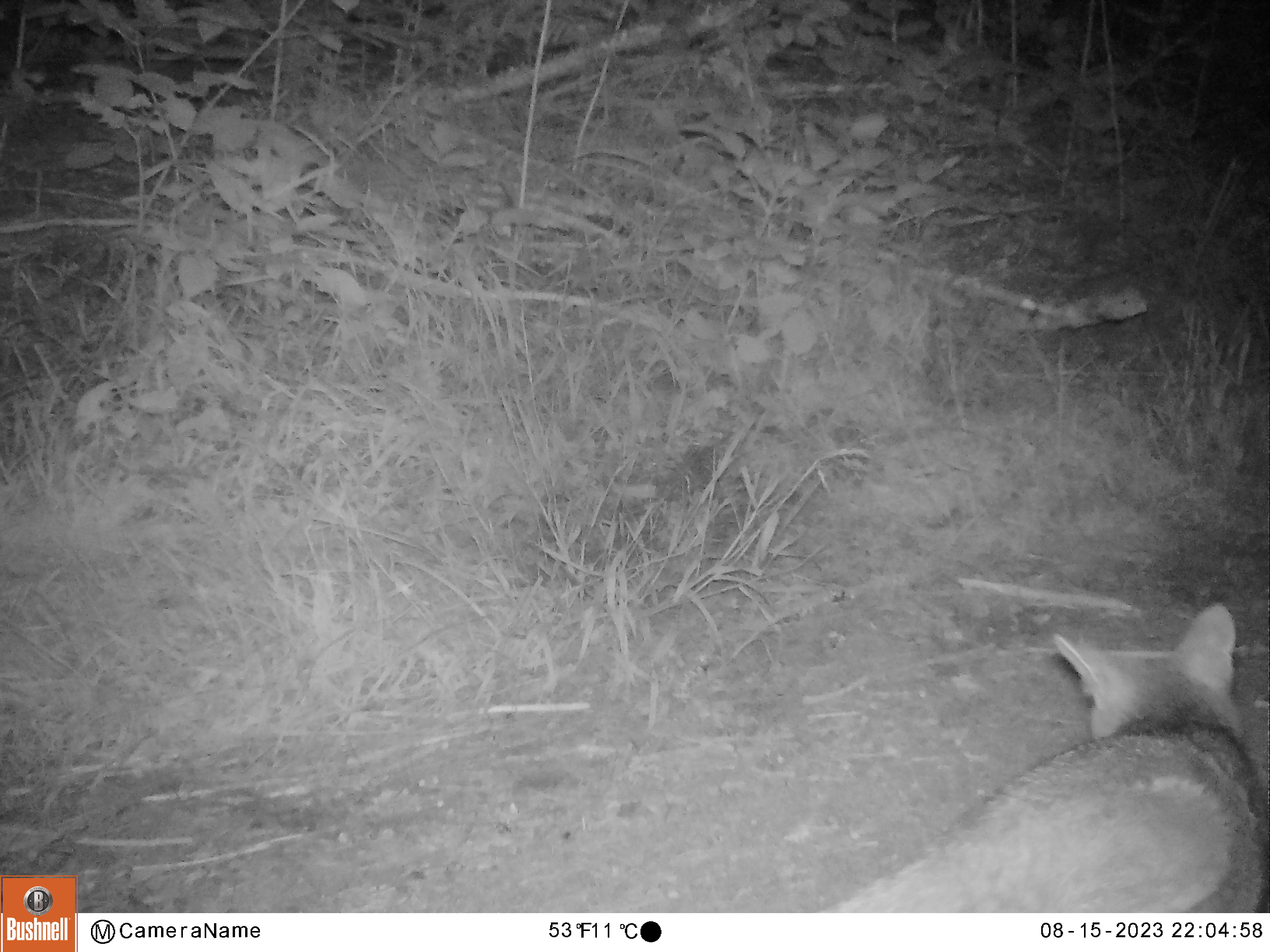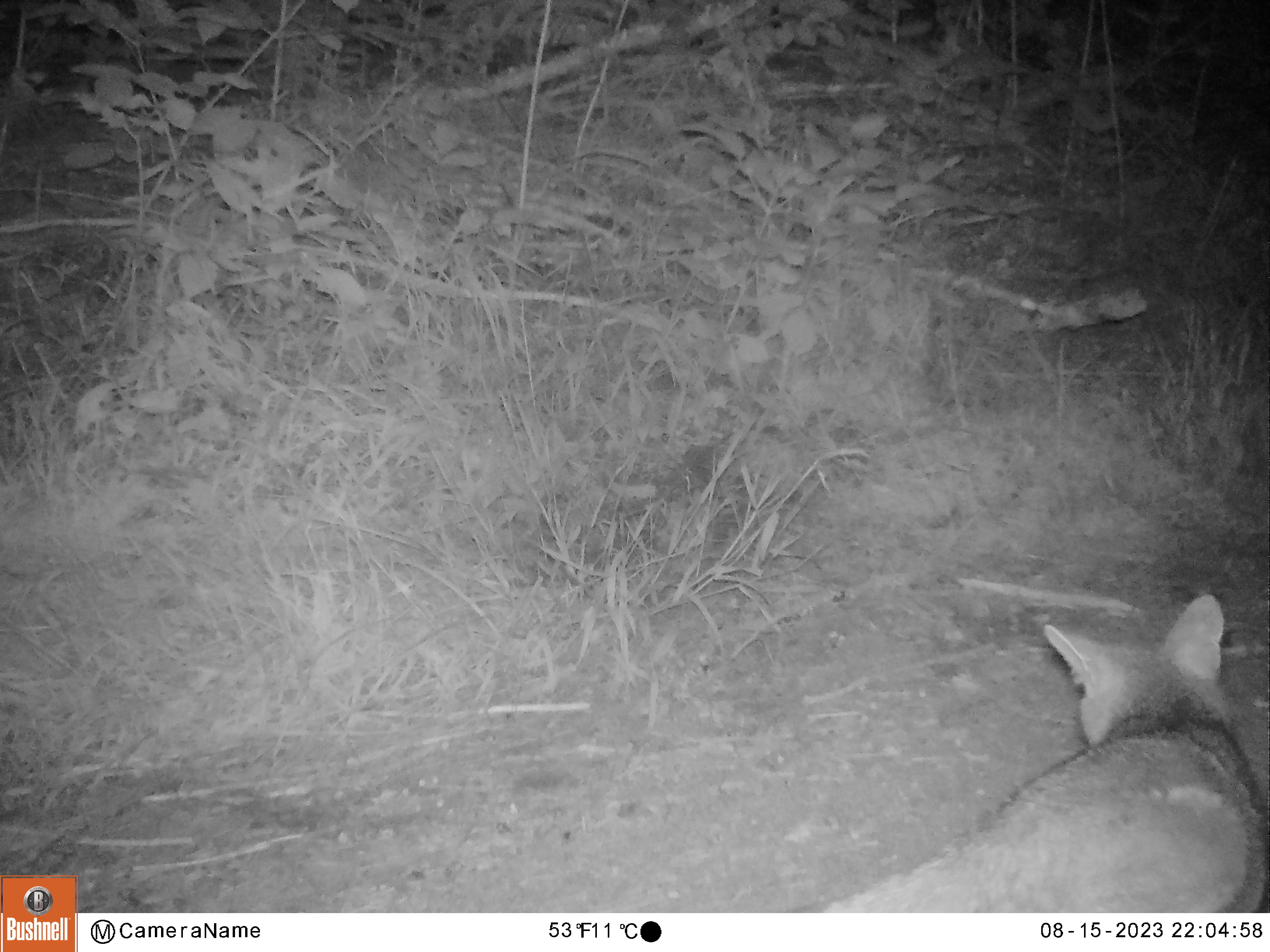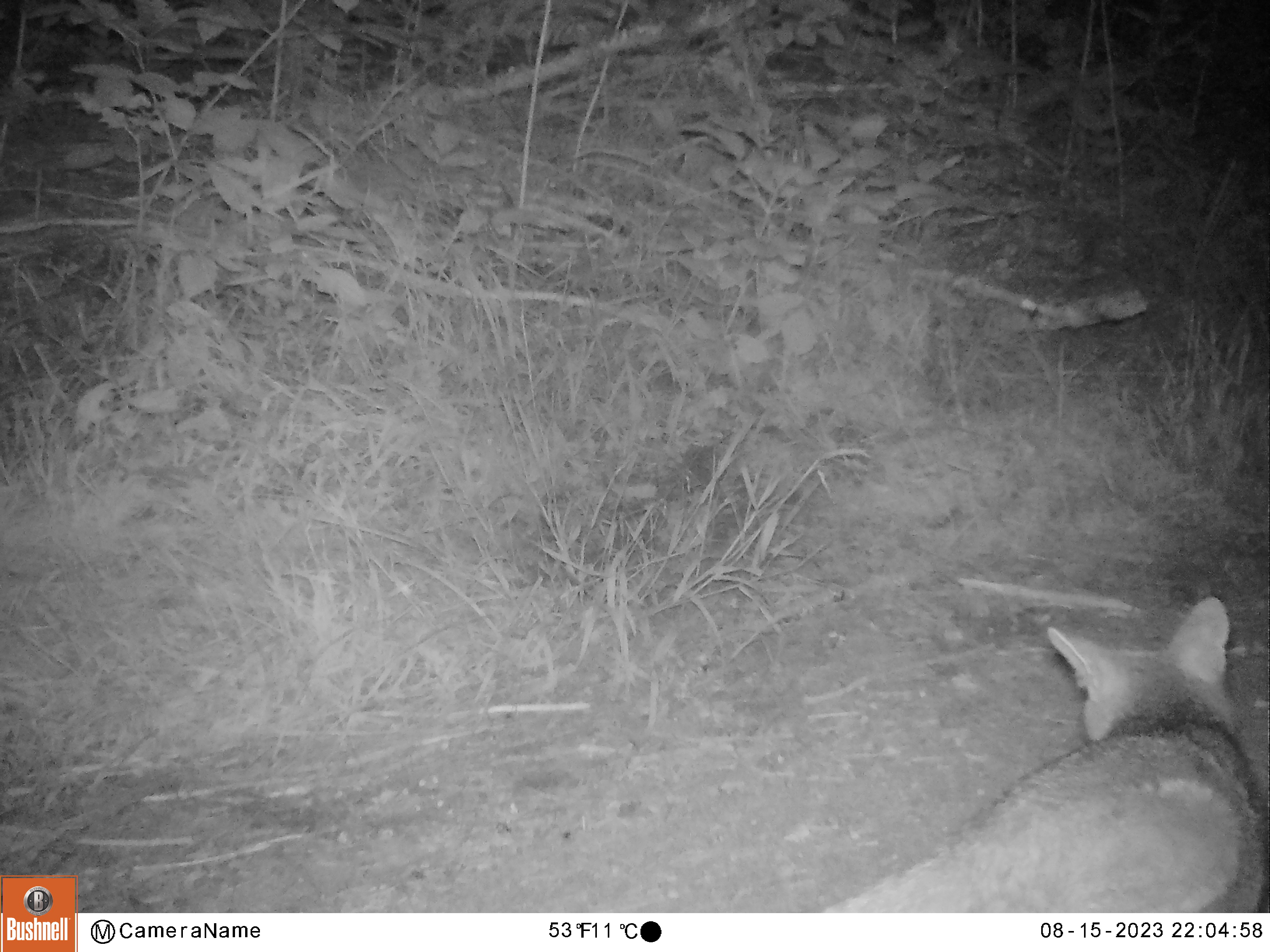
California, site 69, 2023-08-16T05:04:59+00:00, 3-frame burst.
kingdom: Animalia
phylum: Chordata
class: Mammalia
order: Carnivora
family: Canidae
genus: Urocyon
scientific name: Urocyon cinereoargenteus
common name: gray fox